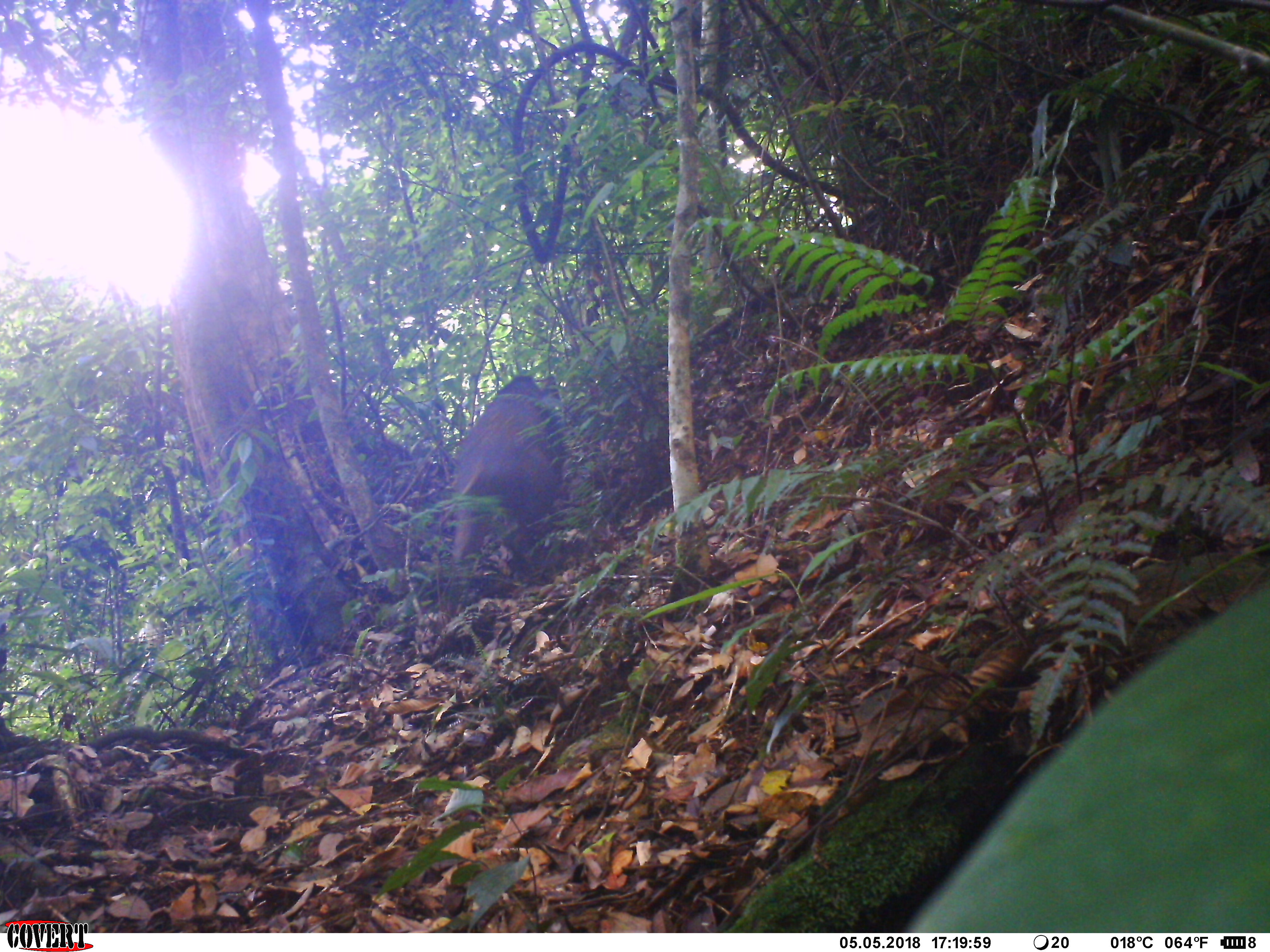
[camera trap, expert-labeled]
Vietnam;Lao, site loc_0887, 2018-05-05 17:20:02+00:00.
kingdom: Animalia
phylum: Chordata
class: Mammalia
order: Artiodactyla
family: Suidae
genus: Sus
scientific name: Sus scrofa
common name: eurasian wild pig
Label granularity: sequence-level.